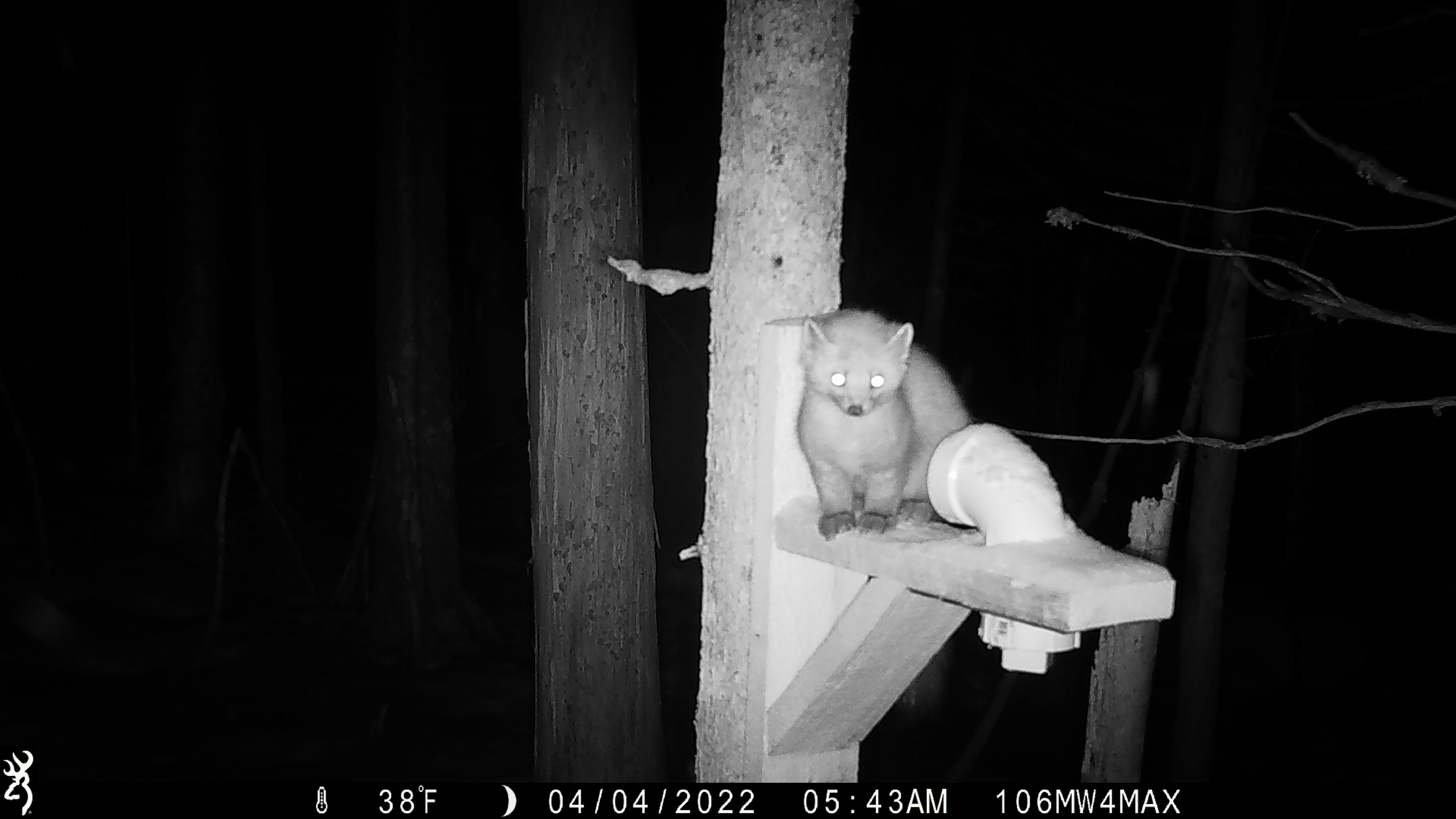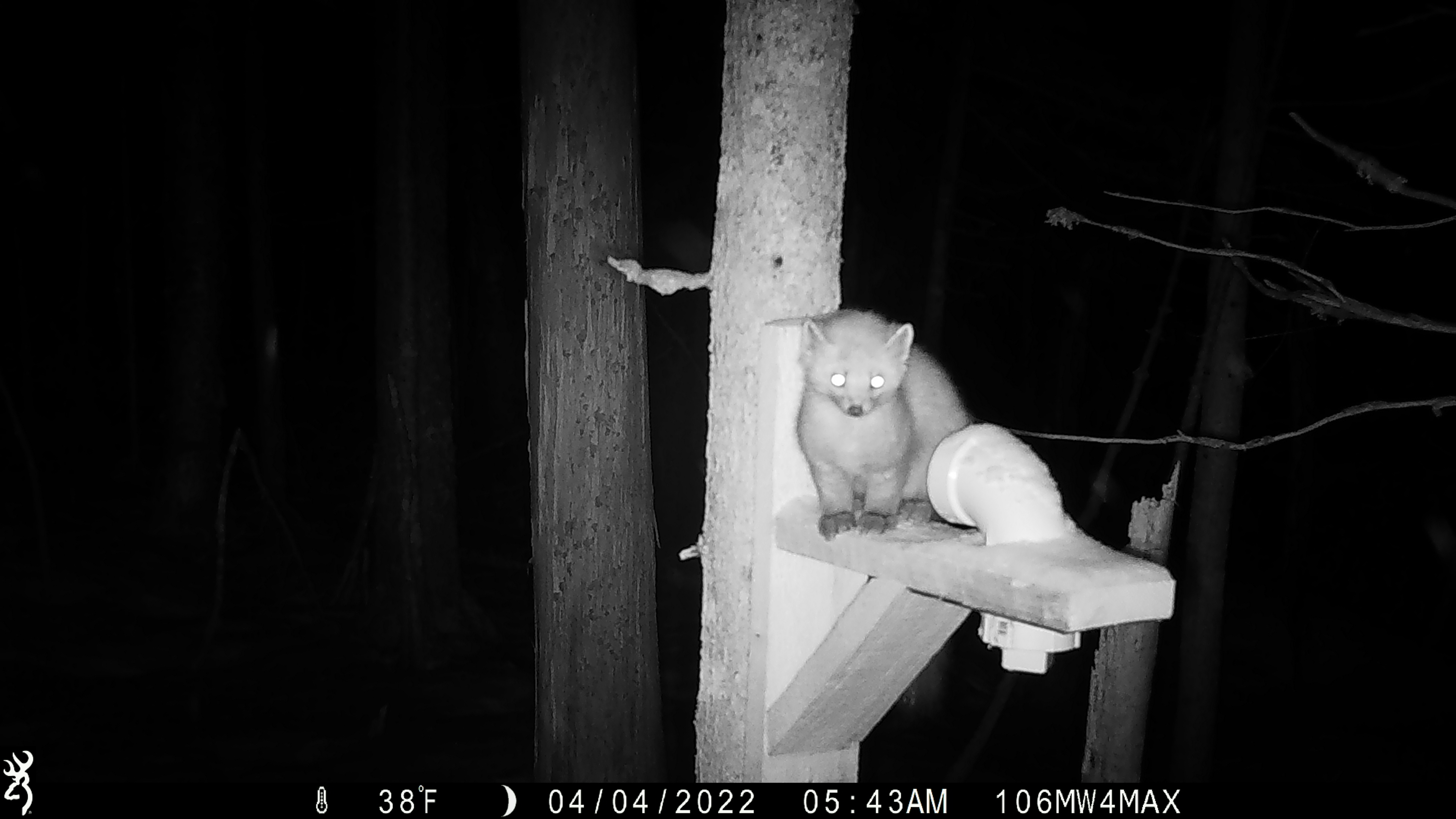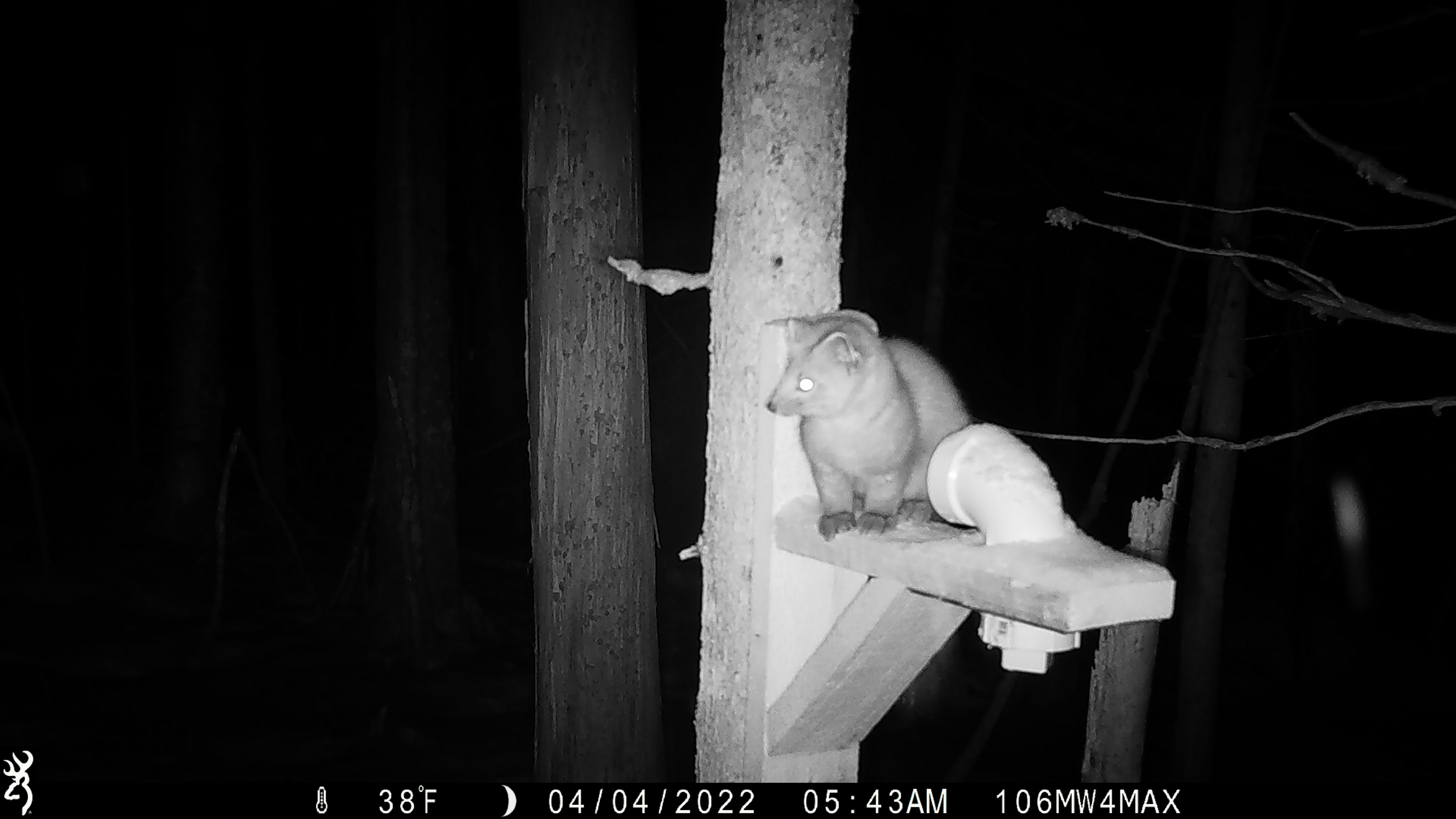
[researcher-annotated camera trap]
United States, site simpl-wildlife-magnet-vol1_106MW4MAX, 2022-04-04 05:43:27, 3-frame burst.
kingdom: Animalia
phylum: Chordata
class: Mammalia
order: Carnivora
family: Mustelidae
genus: Martes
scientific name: Martes americana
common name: american marten